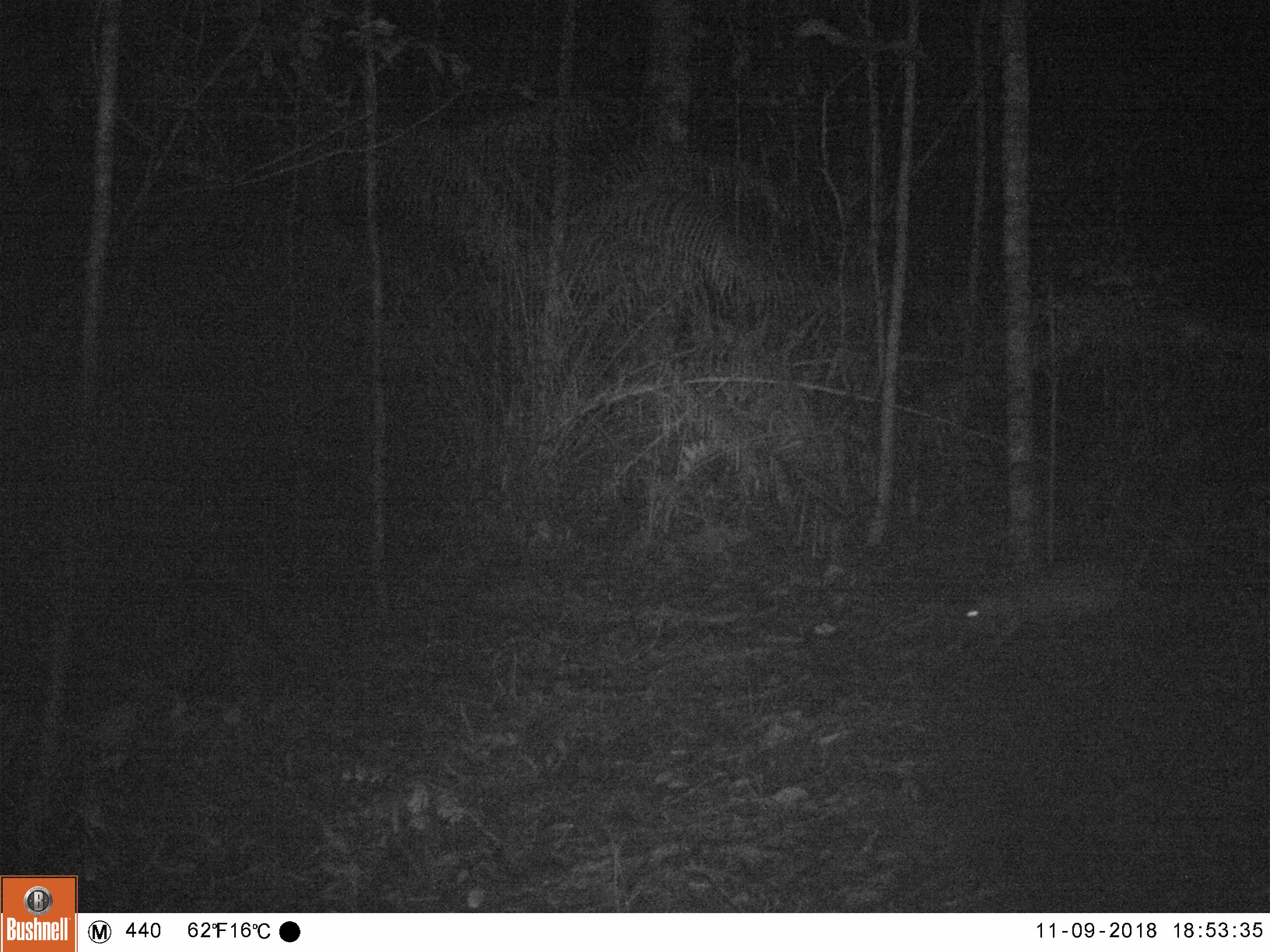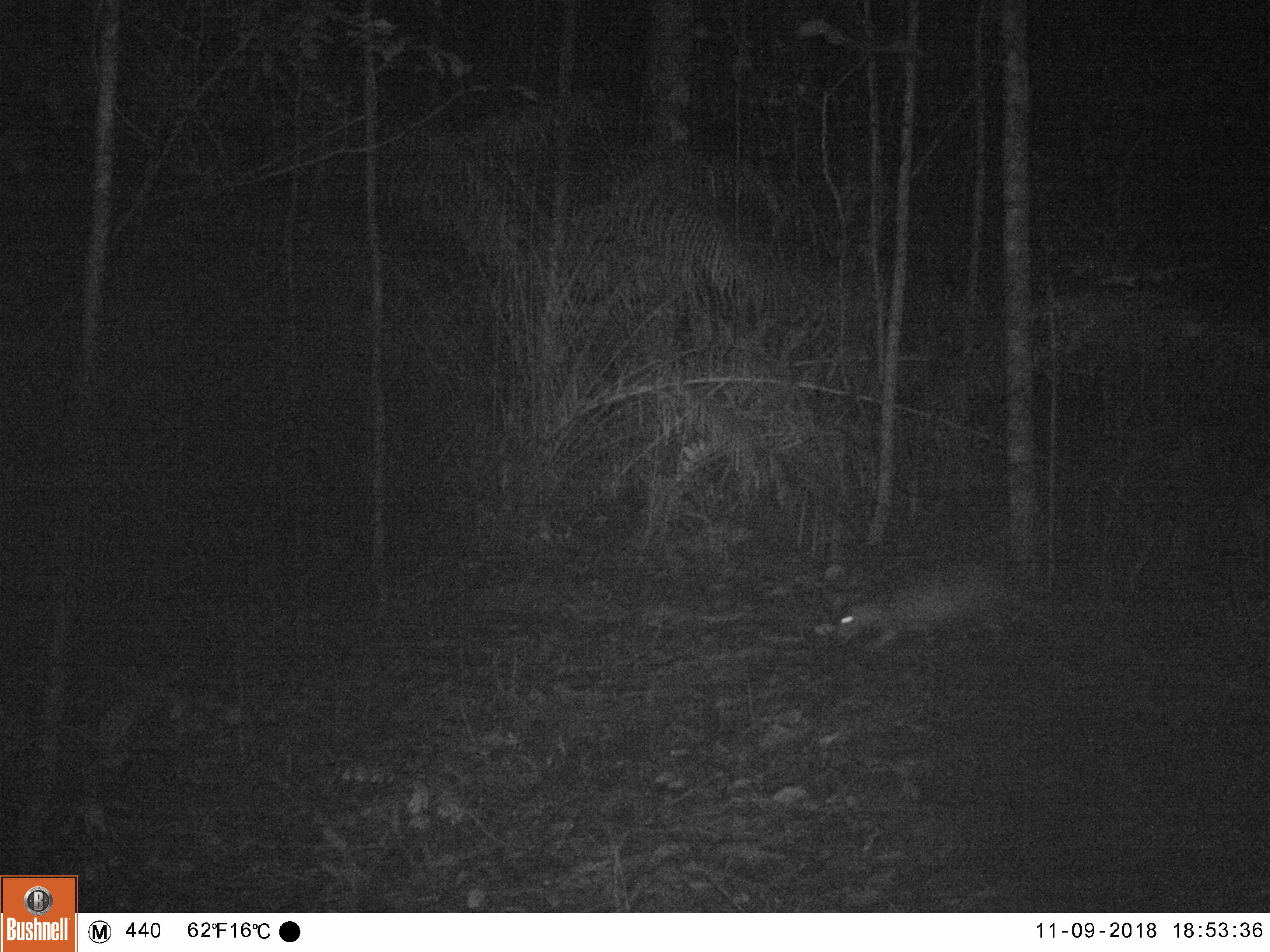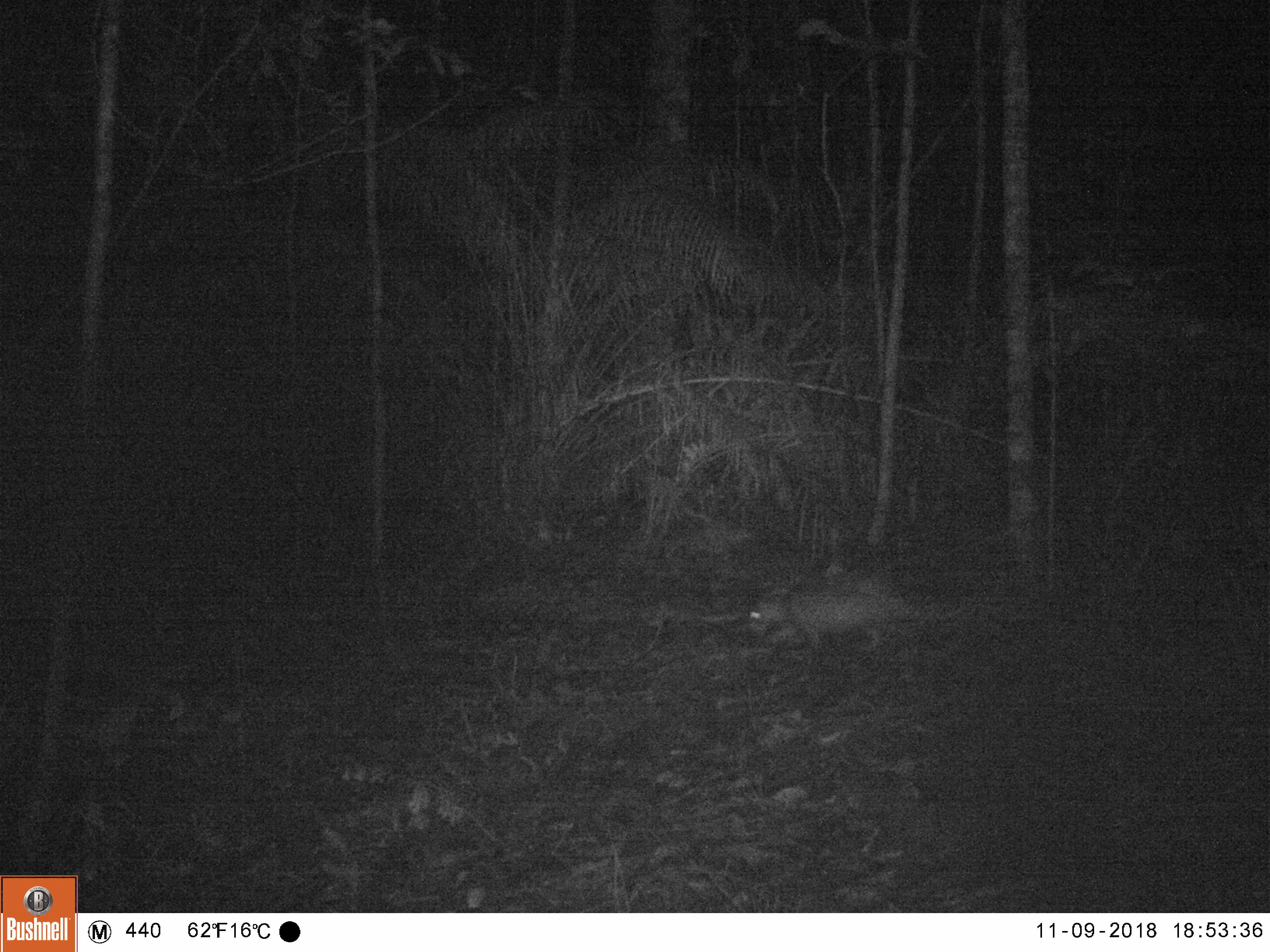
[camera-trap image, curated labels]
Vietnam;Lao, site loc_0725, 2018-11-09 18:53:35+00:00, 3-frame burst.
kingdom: Animalia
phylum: Chordata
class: Mammalia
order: Rodentia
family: Hystricidae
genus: Atherurus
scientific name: Atherurus macrourus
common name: asiatic brush-tailed porcupine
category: asiatic brush tailed porcupine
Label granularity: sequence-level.